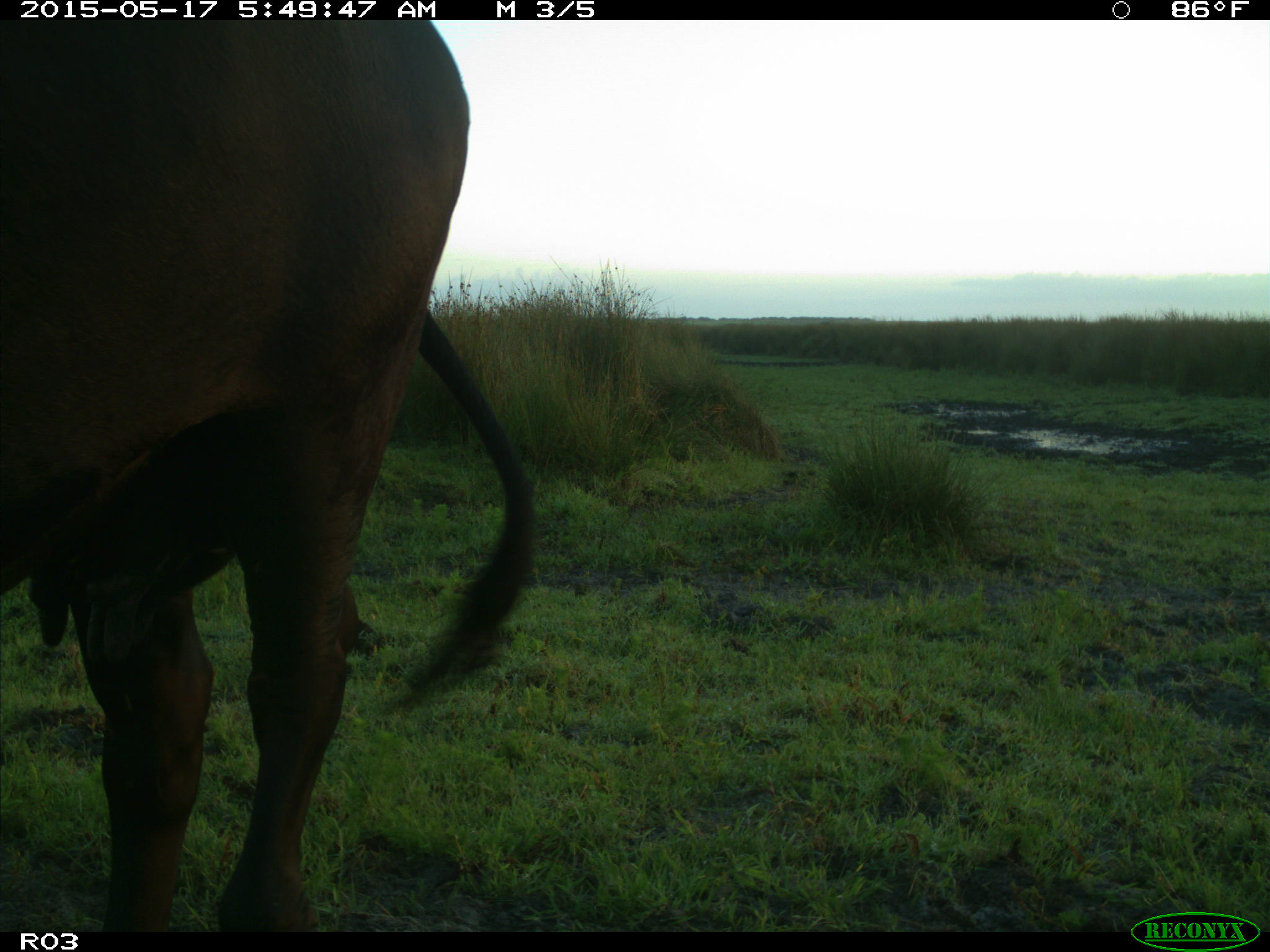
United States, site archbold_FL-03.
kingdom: Animalia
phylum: Chordata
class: Mammalia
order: Artiodactyla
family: Bovidae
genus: Bos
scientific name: Bos taurus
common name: domestic cow